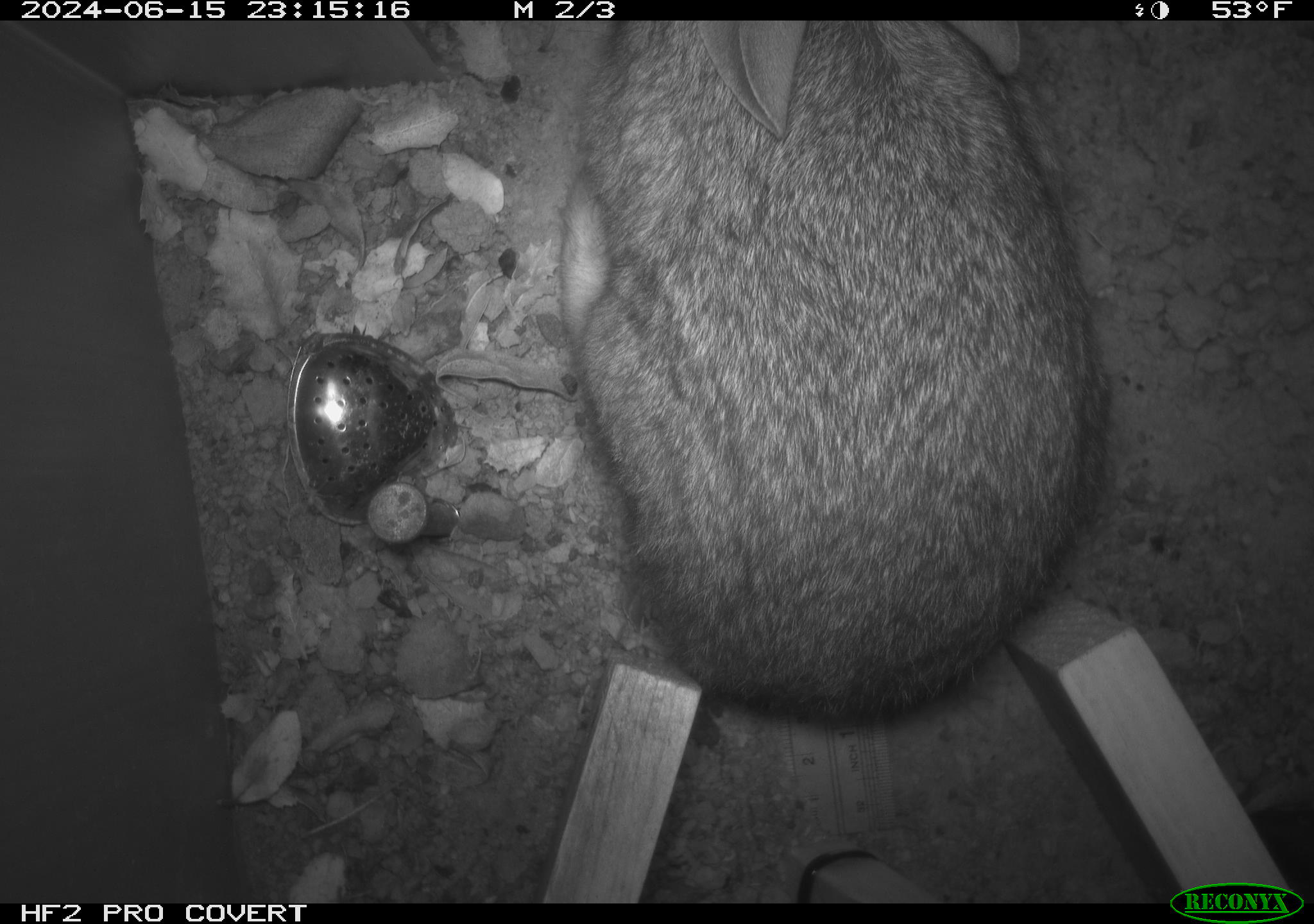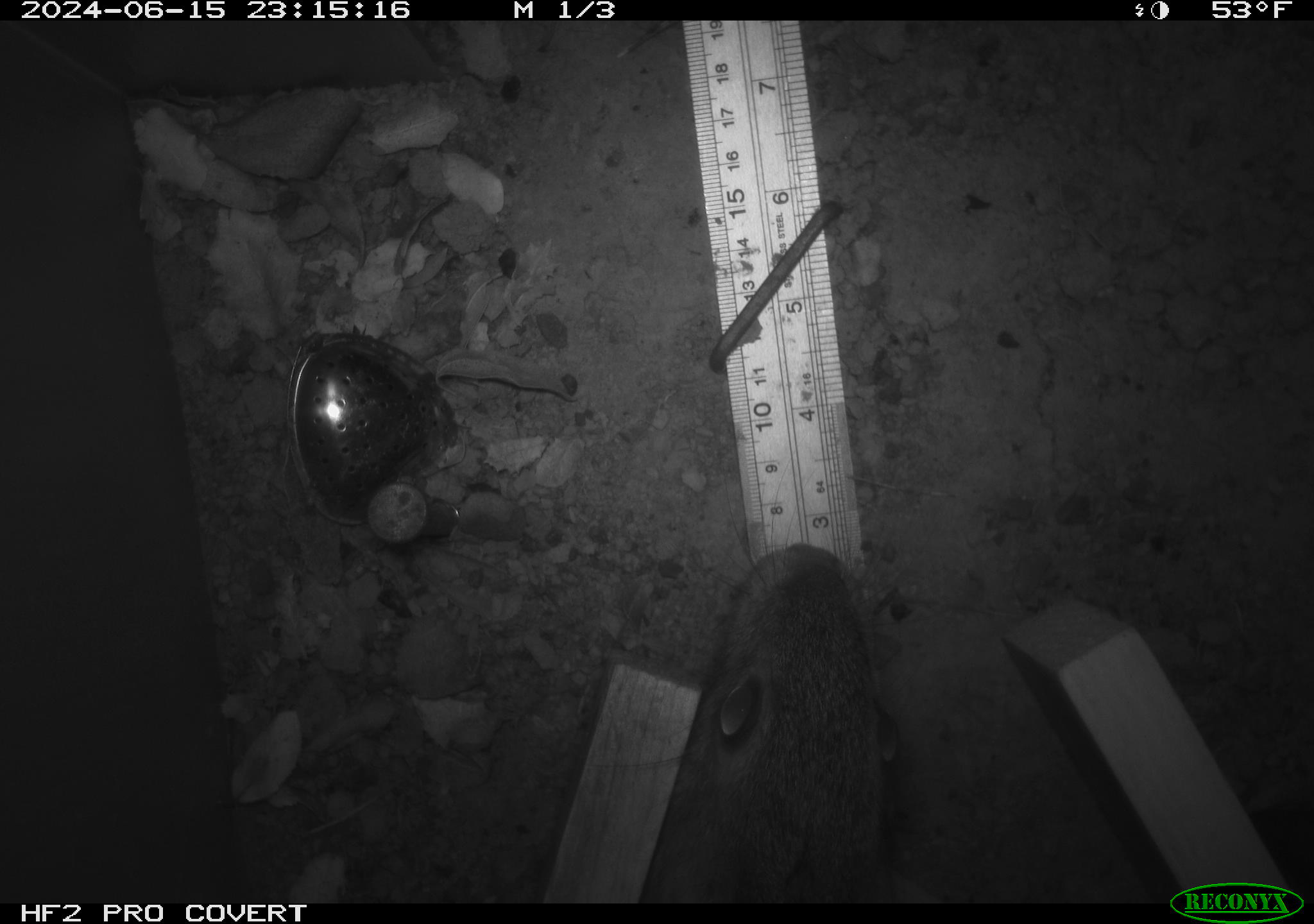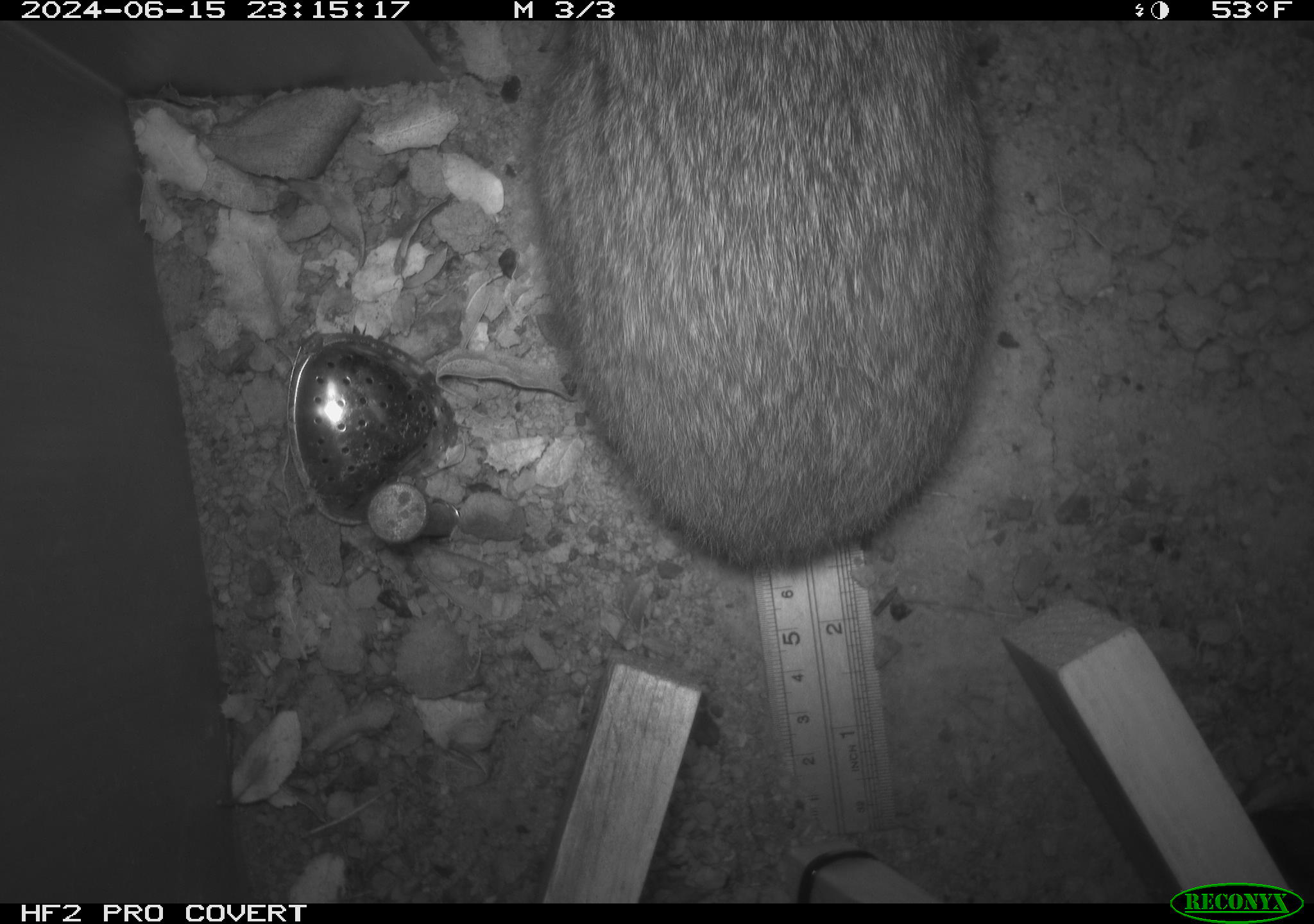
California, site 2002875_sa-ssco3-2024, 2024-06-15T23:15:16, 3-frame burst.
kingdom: Animalia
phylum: Chordata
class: Mammalia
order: Lagomorpha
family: Leporidae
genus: Sylvilagus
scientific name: Sylvilagus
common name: cottontail rabbits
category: sylvilagus species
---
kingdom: Animalia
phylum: Chordata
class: Mammalia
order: Lagomorpha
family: Leporidae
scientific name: Leporidae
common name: rabbit or hare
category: rabbit and hare family